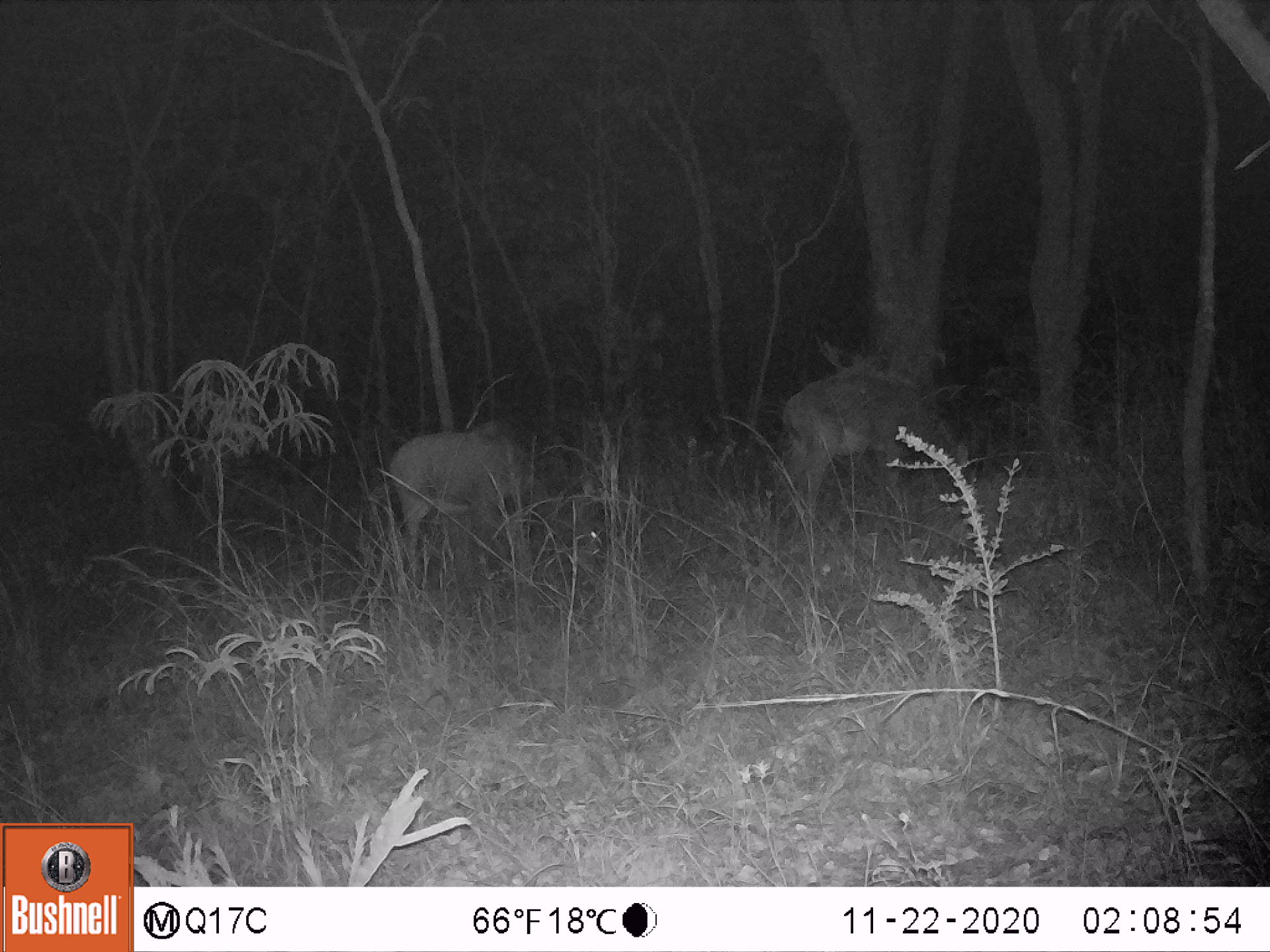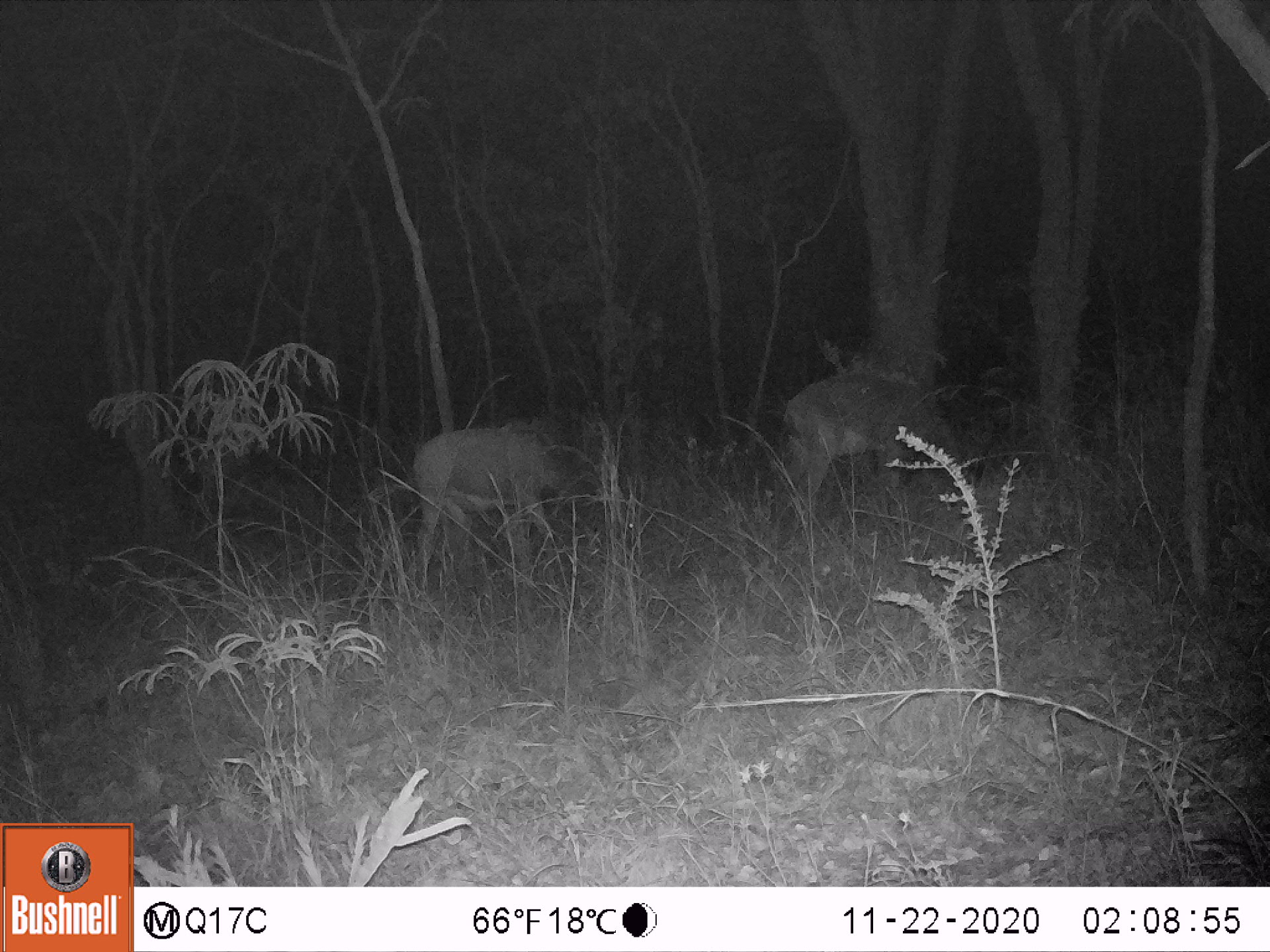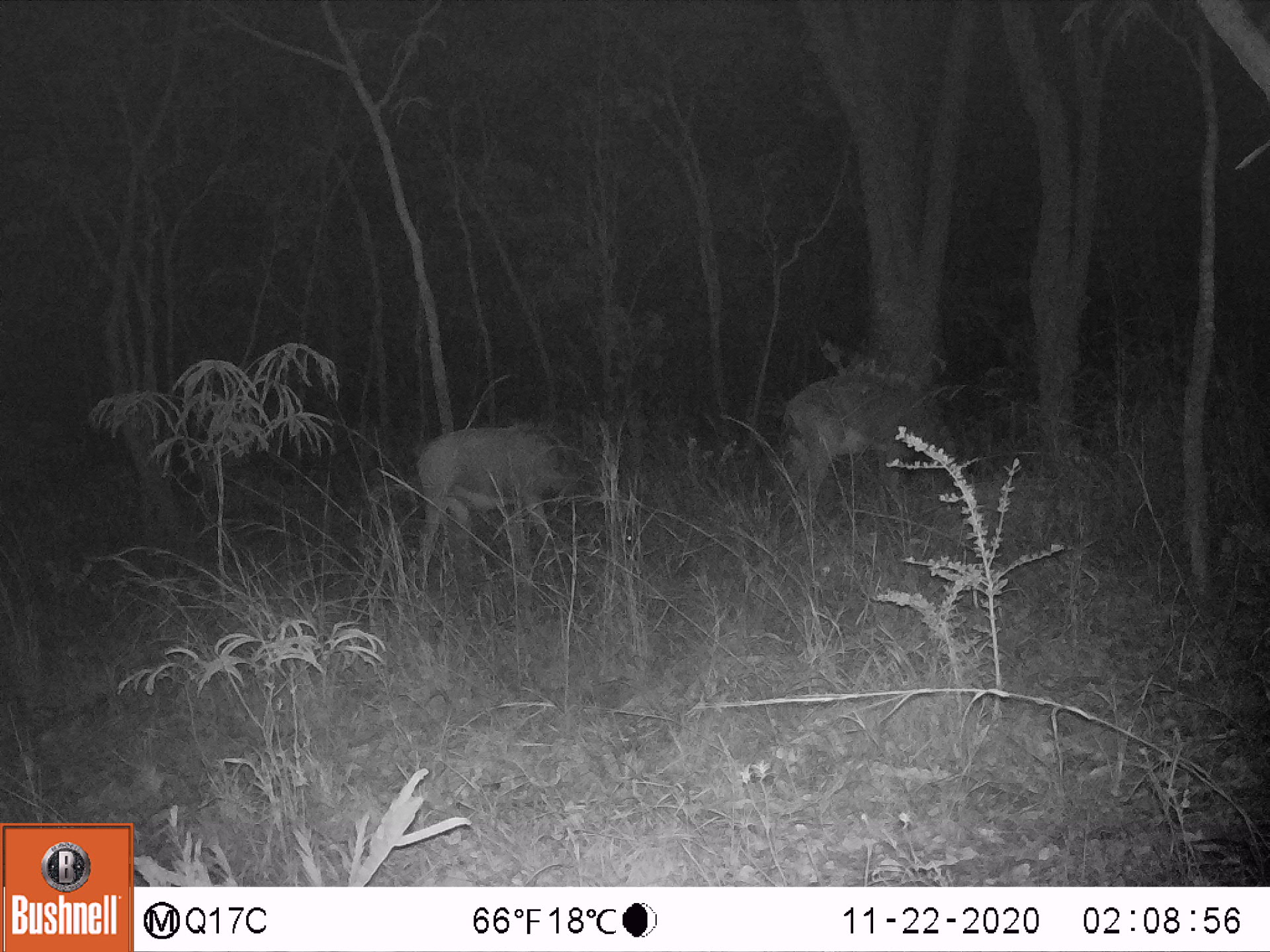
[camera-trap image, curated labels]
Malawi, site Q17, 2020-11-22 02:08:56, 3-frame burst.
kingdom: Animalia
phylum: Chordata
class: Mammalia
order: Artiodactyla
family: Bovidae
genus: Hippotragus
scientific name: Hippotragus niger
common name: sable antelope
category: sable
Sable (sable antelope) (Hippotragus niger), count 2.